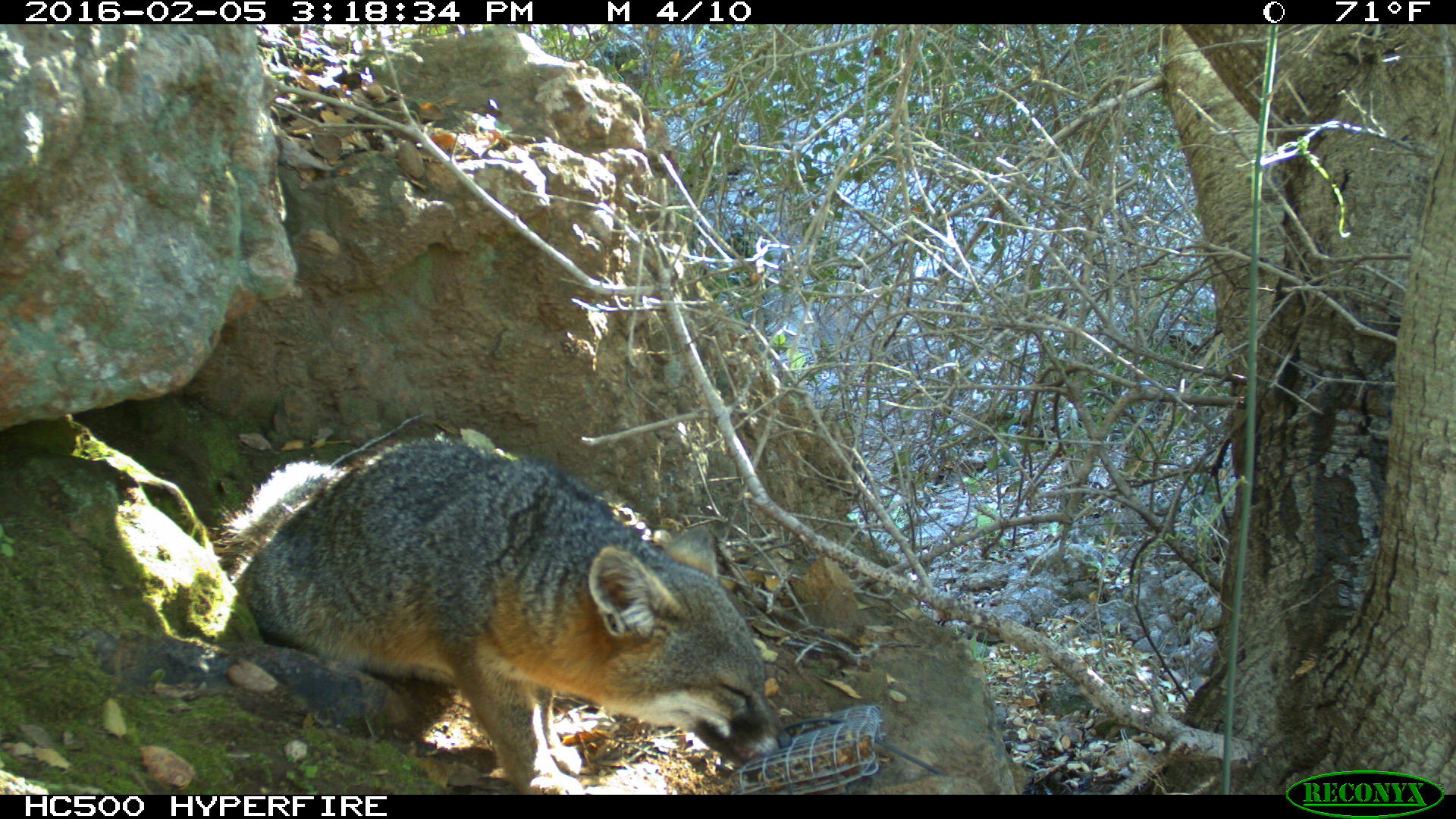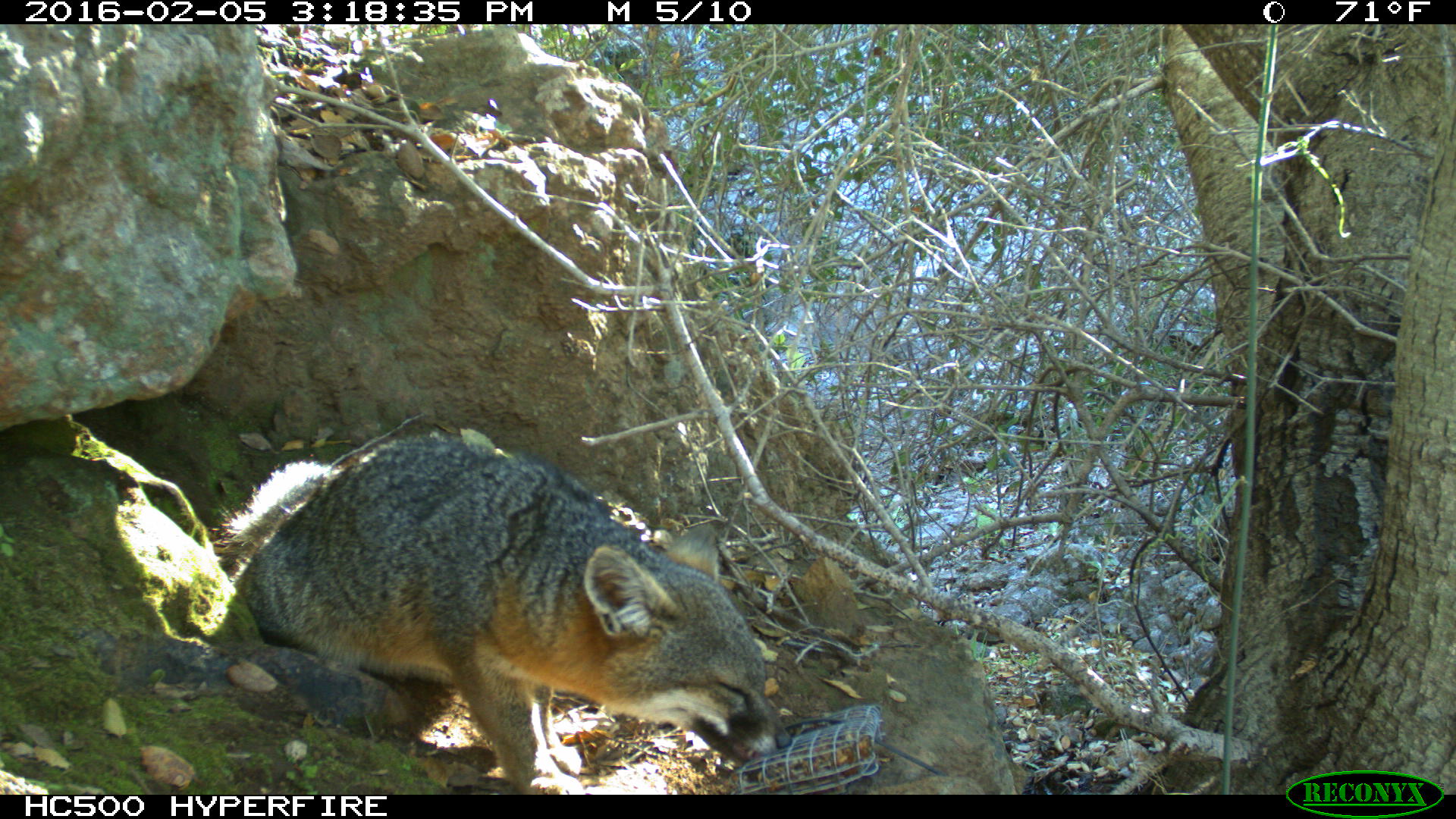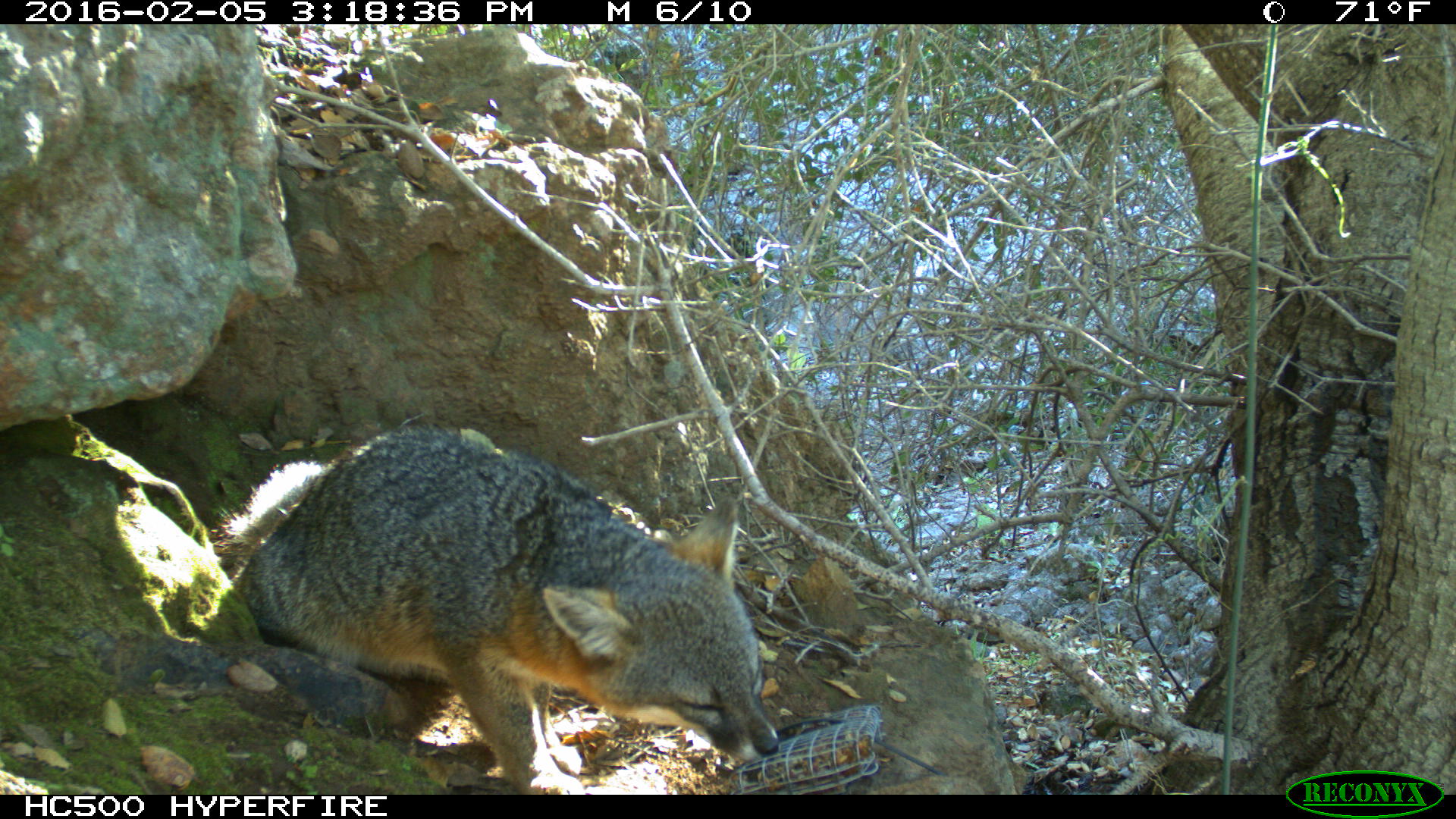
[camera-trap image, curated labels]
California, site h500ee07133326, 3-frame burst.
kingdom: Animalia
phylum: Chordata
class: Mammalia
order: Carnivora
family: Canidae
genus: Urocyon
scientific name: Urocyon littoralis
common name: island fox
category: fox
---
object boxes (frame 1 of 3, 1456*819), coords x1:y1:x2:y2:
fox: 213:432:792:793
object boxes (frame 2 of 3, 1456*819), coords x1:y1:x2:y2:
fox: 210:432:792:793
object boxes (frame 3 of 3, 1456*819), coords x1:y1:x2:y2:
fox: 214:425:779:794